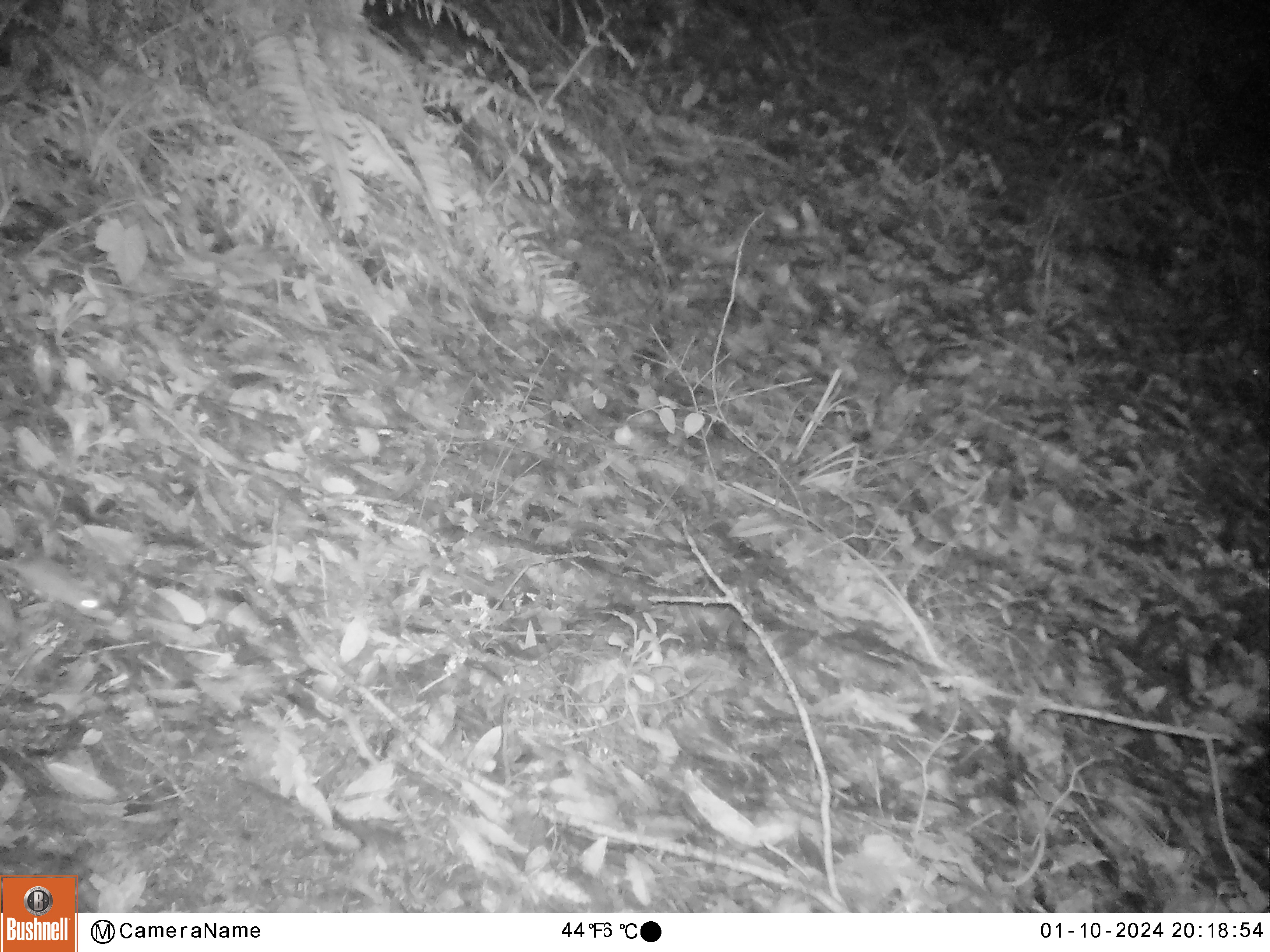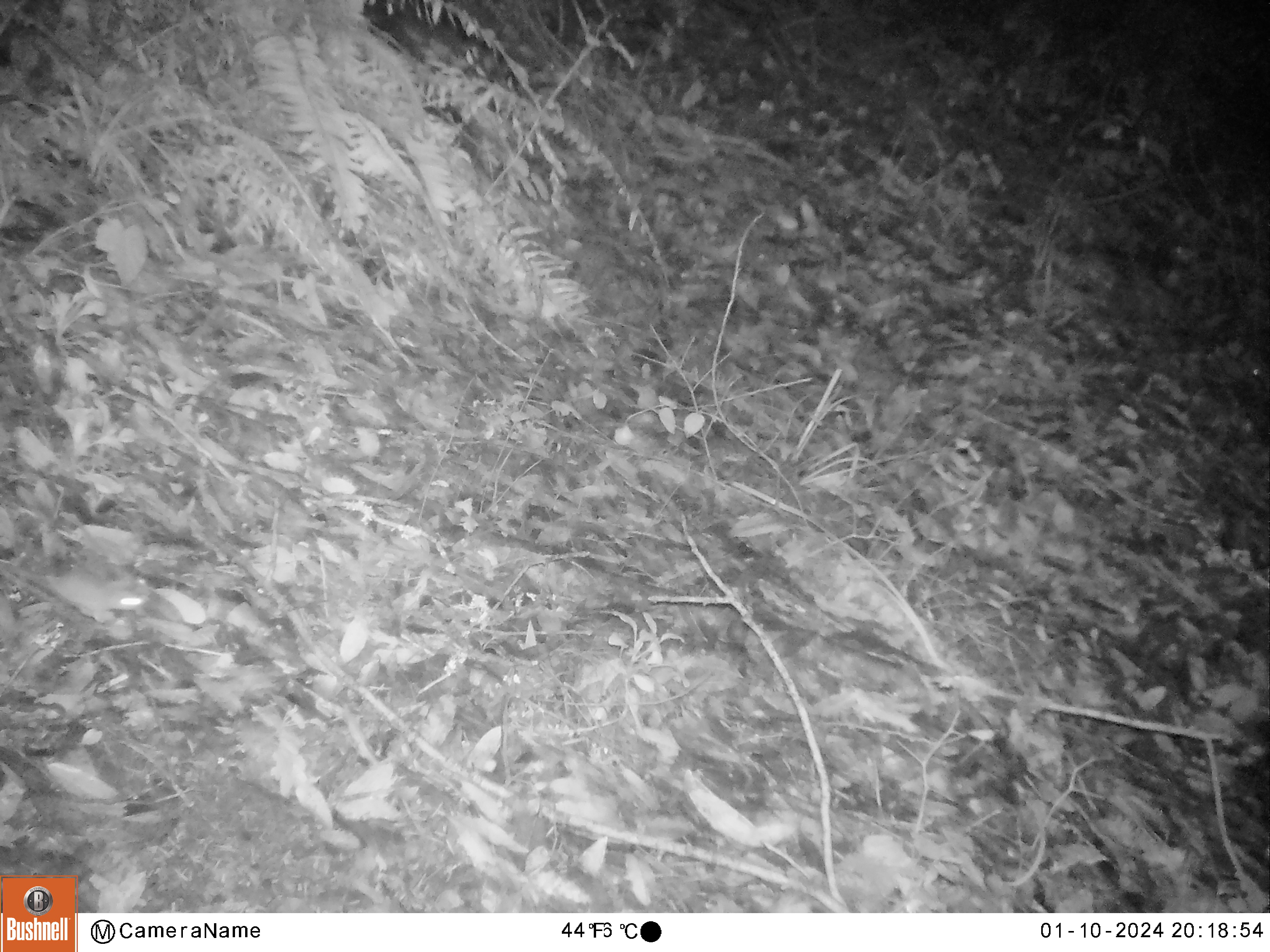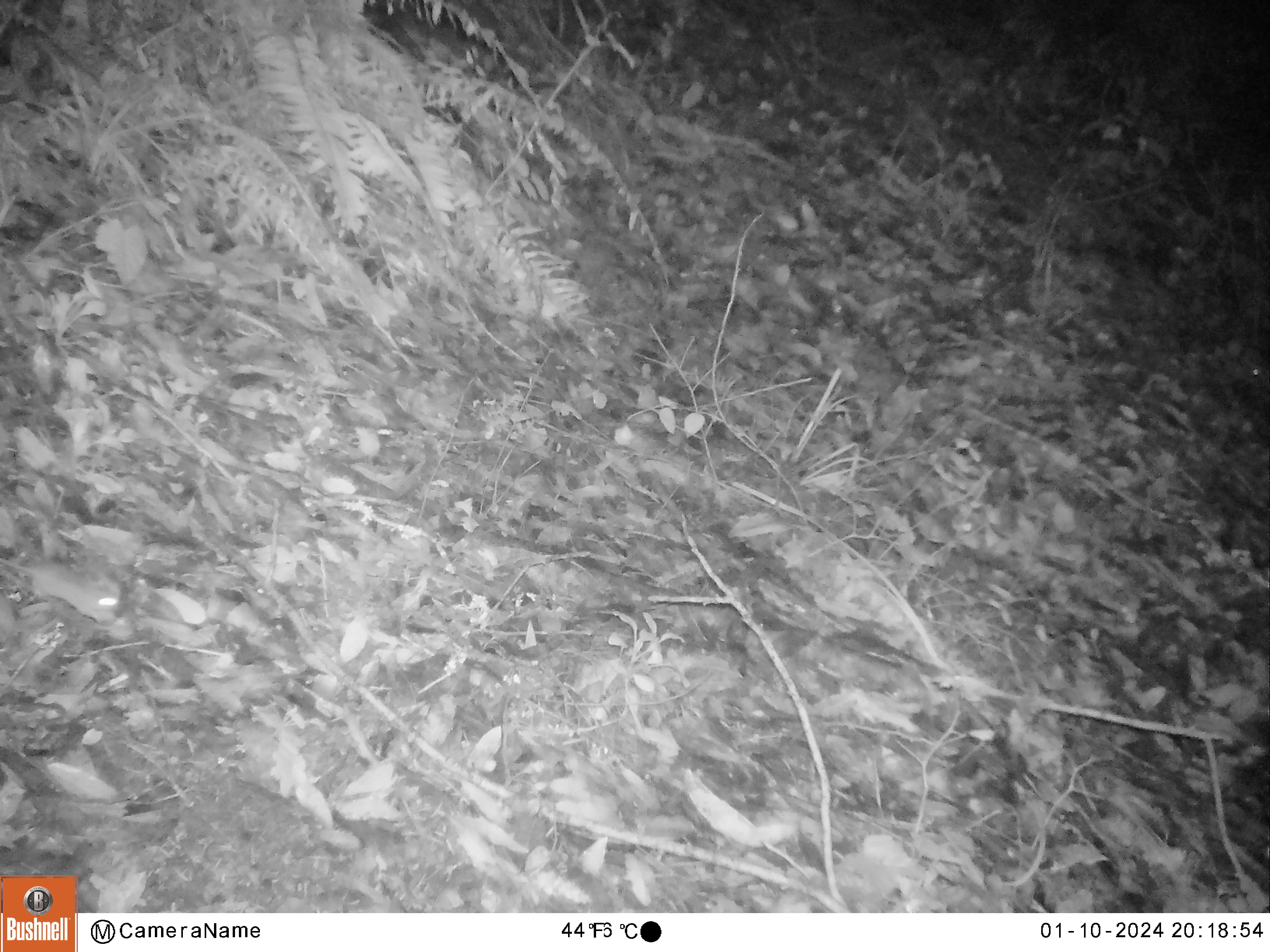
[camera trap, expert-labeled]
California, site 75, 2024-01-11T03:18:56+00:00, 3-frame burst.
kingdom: Animalia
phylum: Chordata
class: Mammalia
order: Rodentia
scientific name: Rodentia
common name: mouse or rat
Mouse or rat (Rodentia).